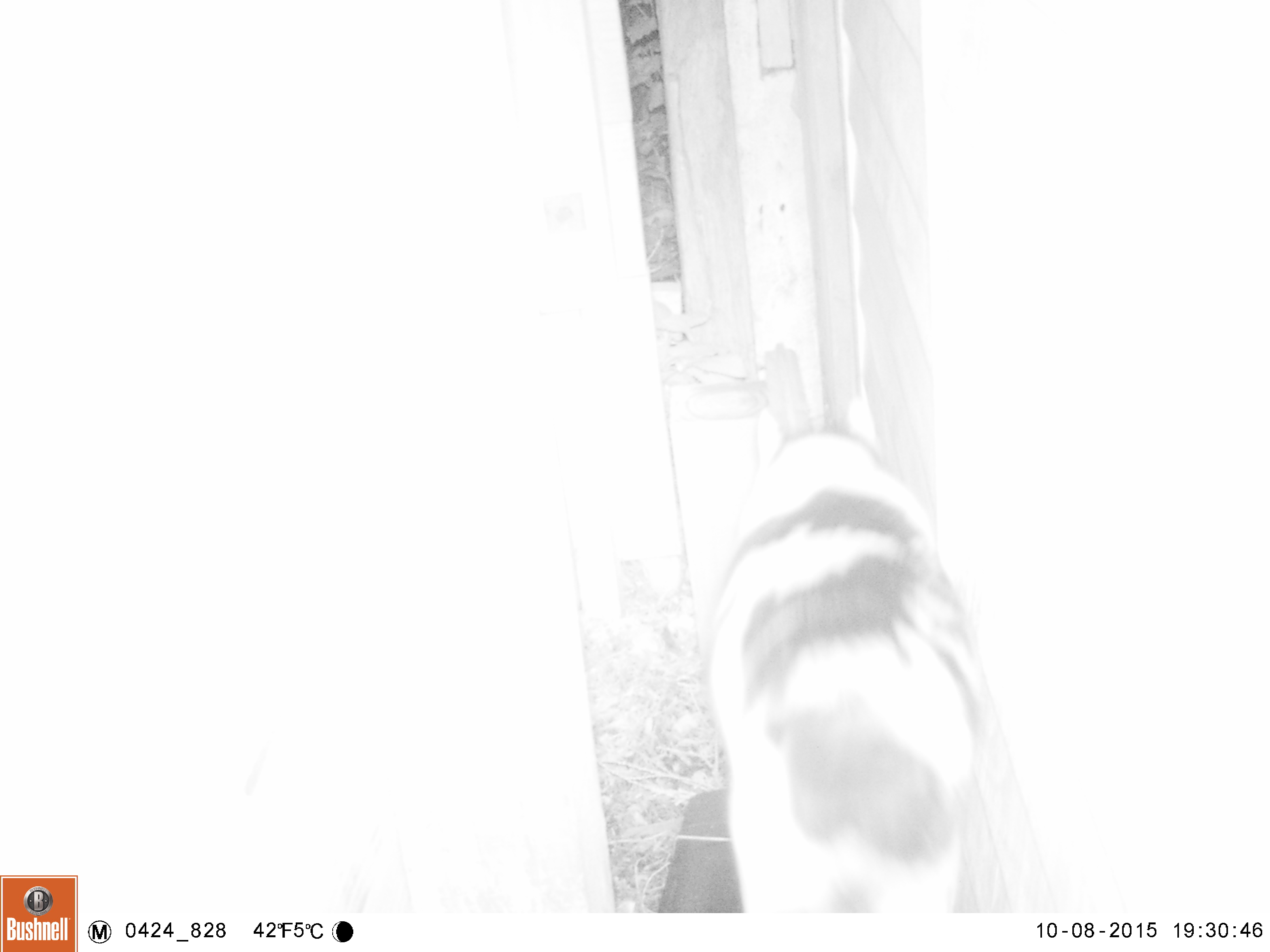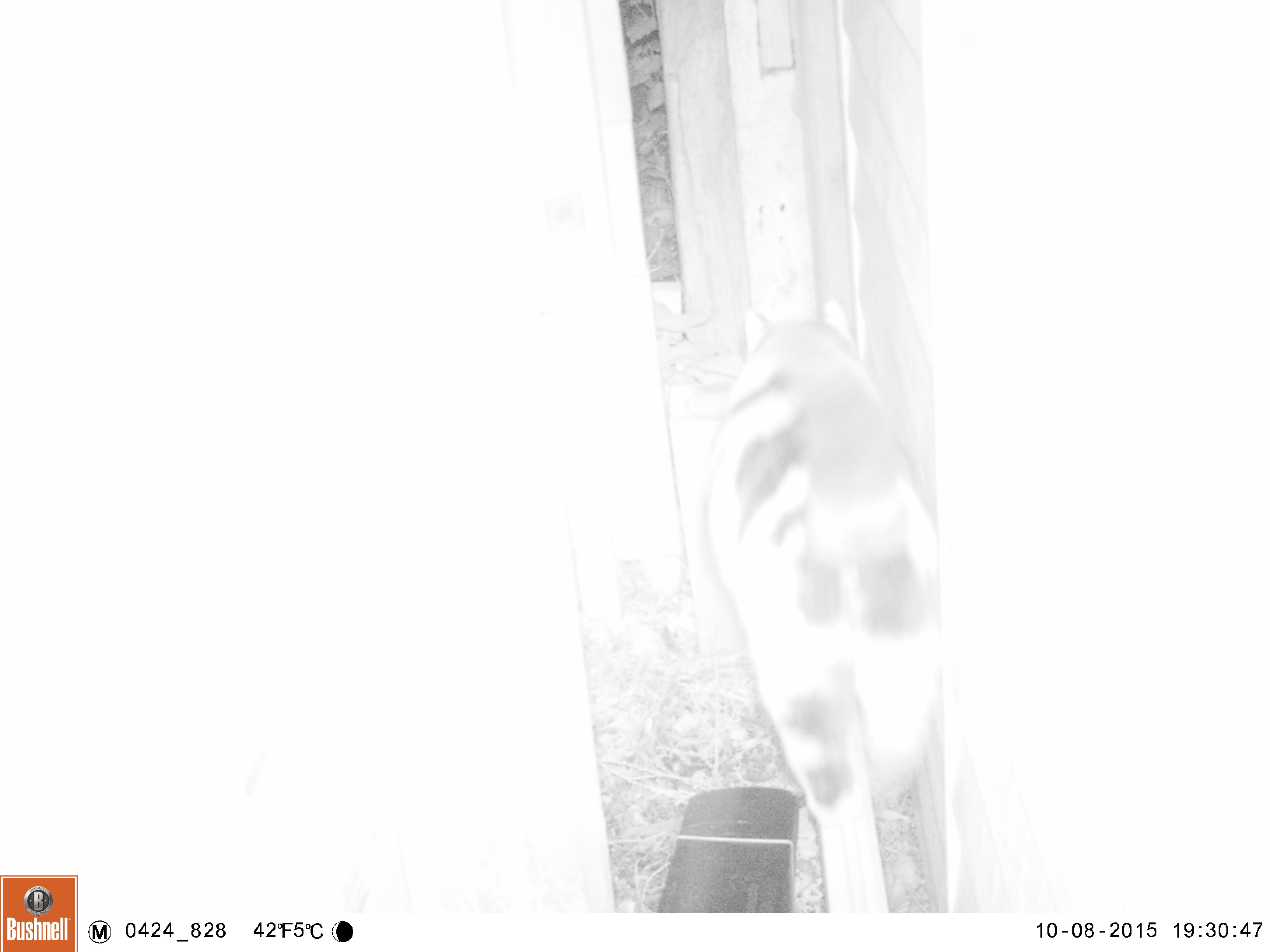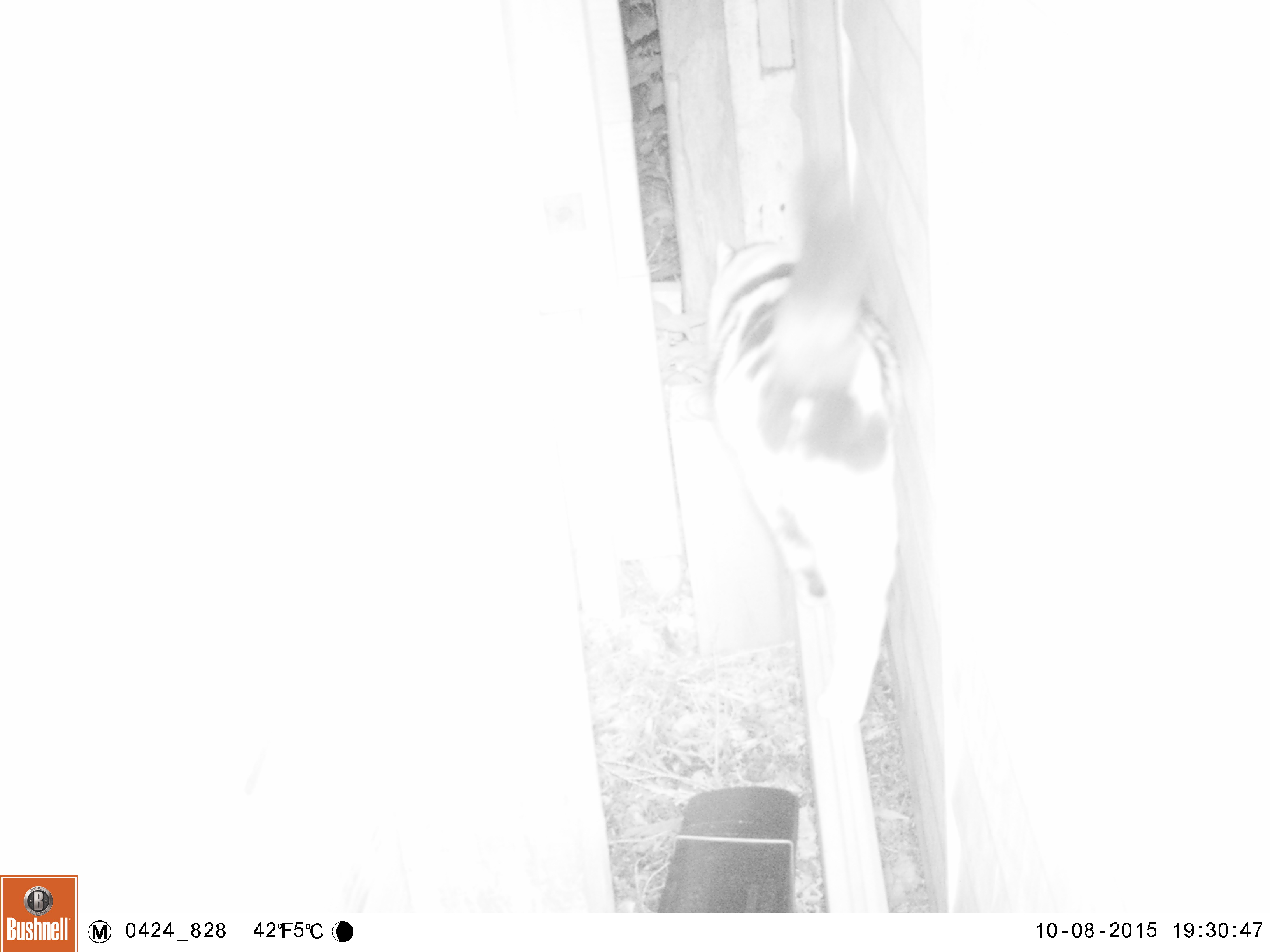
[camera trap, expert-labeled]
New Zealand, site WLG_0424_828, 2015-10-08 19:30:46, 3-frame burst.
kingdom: Animalia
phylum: Chordata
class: Mammalia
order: Carnivora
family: Felidae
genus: Felis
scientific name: Felis catus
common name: domestic cat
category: cat